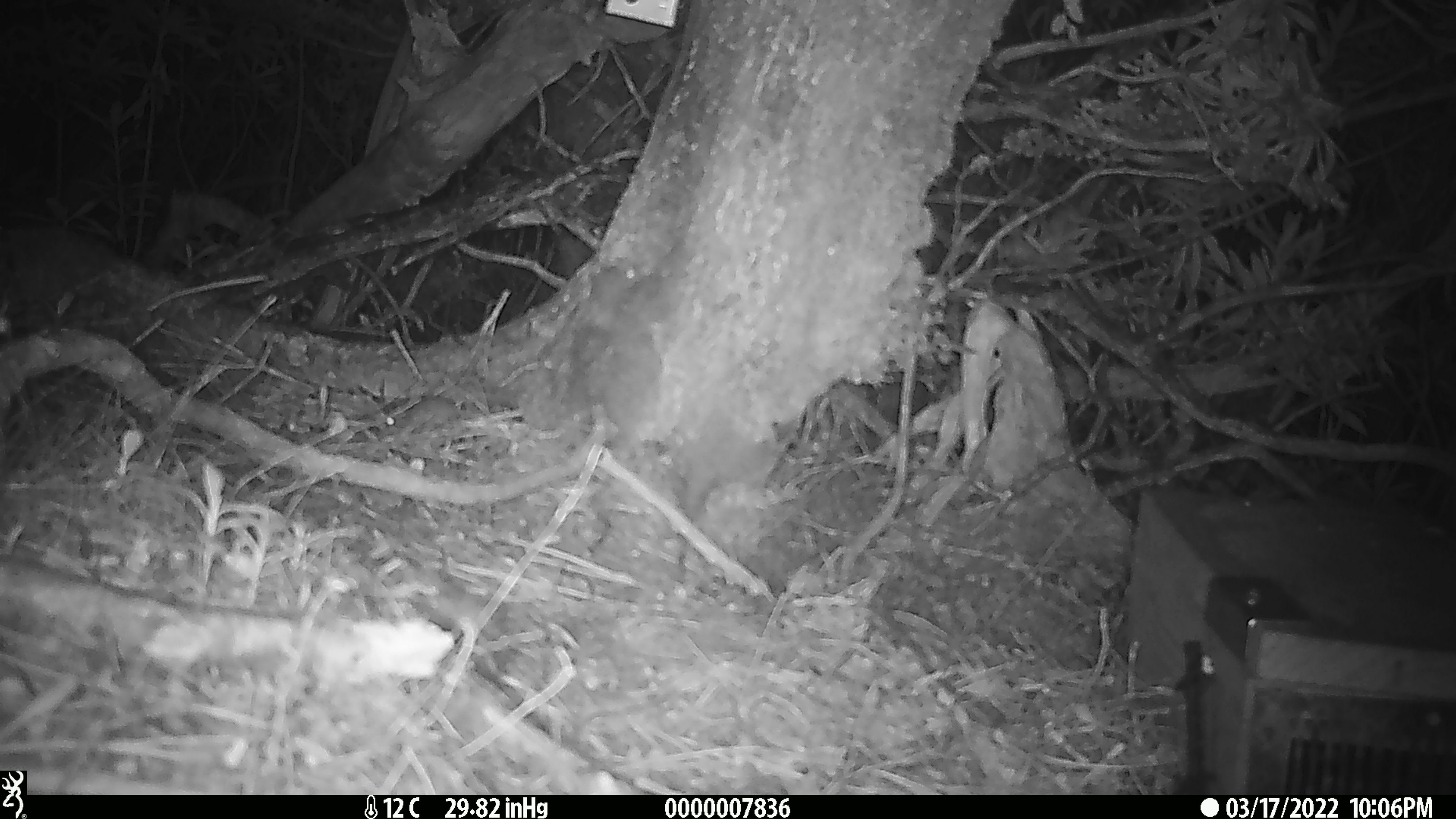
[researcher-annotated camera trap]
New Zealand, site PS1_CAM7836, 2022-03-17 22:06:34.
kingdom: Animalia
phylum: Chordata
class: Mammalia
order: Rodentia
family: Muridae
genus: Mus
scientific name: Mus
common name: mouse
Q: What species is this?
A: Mouse (Mus).